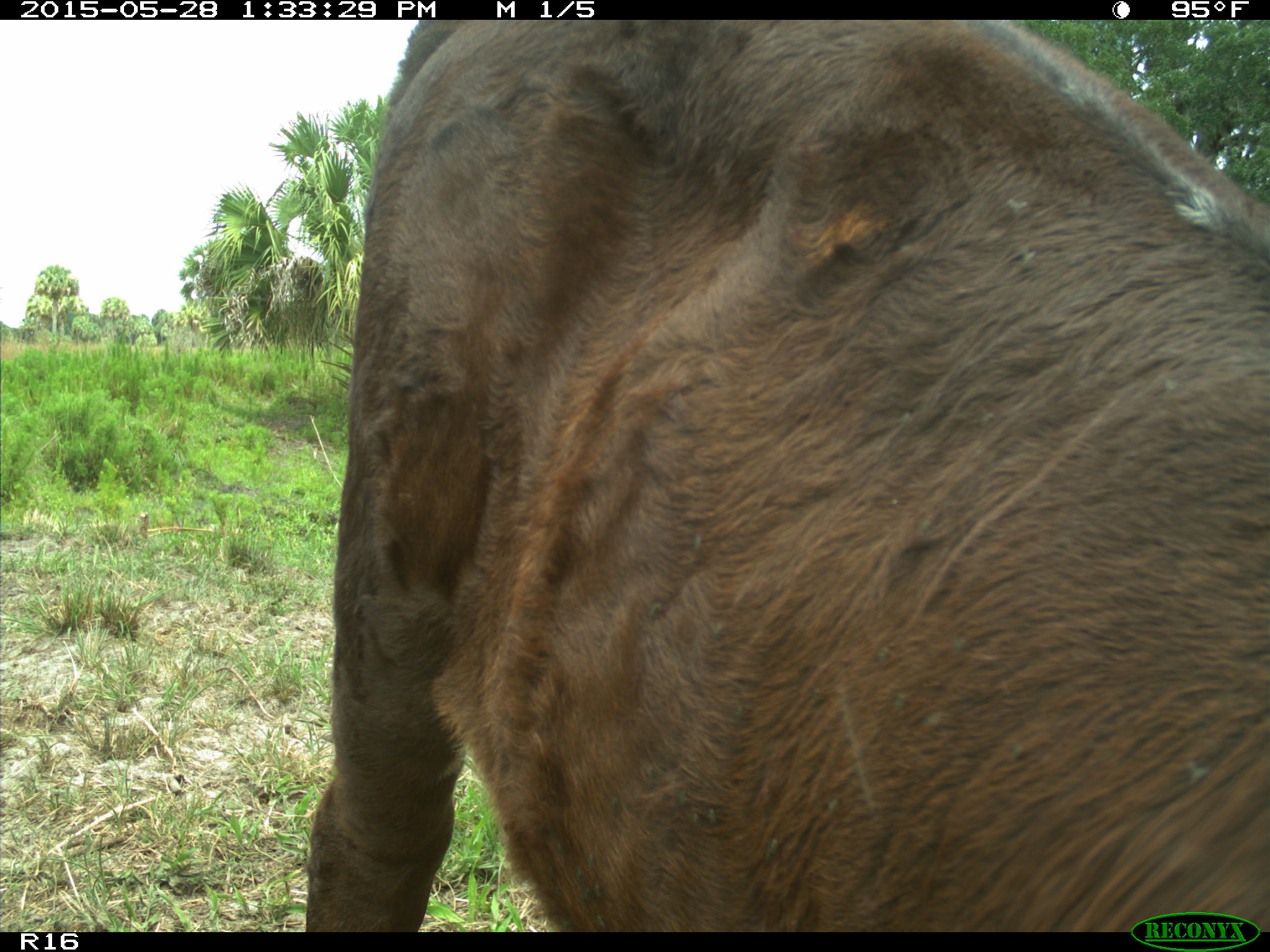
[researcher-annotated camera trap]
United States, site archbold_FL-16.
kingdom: Animalia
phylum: Chordata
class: Mammalia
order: Artiodactyla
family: Bovidae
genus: Bos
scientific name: Bos taurus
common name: domestic cow